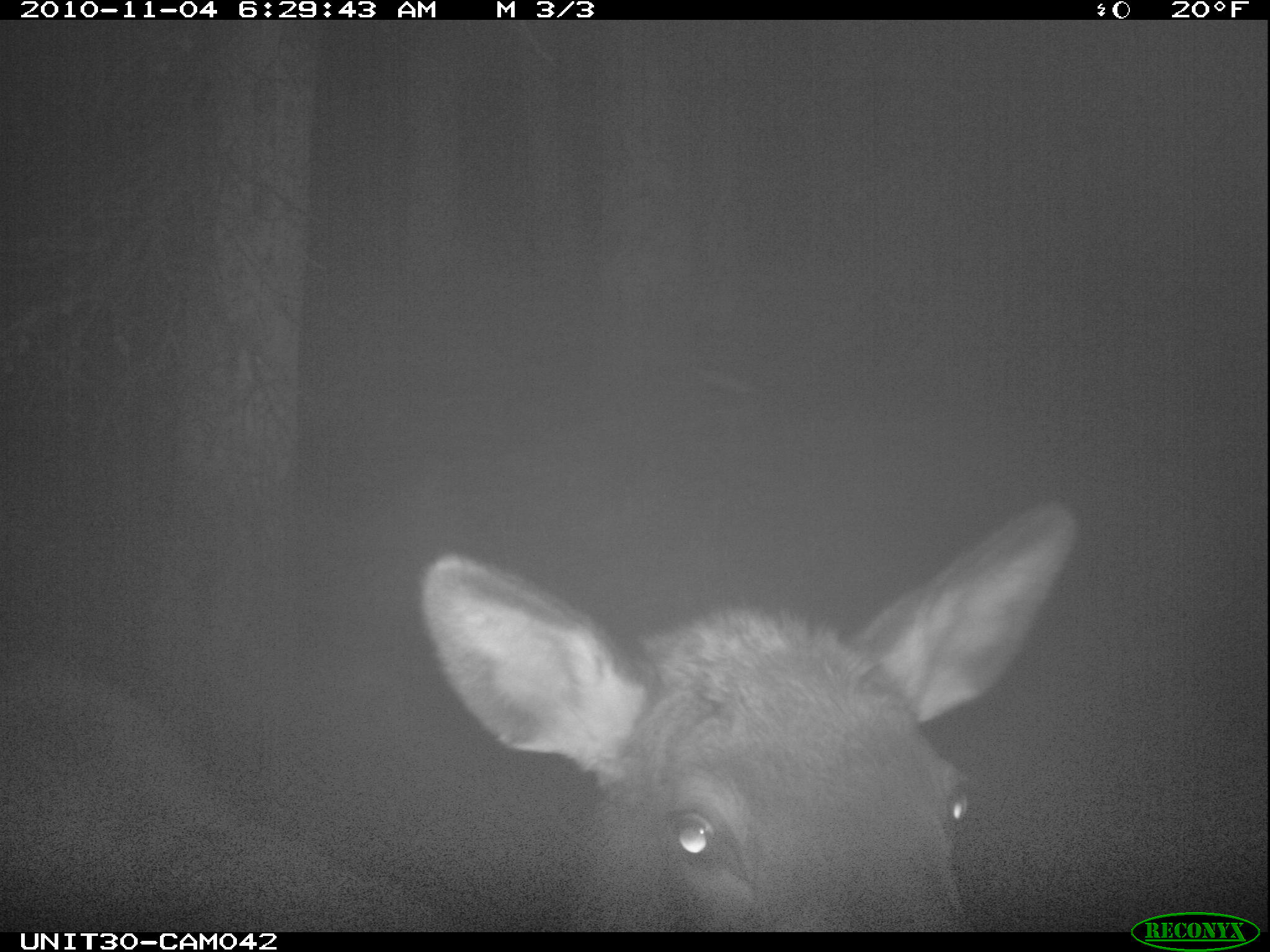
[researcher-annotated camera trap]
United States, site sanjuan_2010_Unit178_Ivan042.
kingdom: Animalia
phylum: Chordata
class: Mammalia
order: Artiodactyla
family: Cervidae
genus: Cervus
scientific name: Cervus elaphus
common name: red deer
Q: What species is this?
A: Cervus elaphus (red deer).